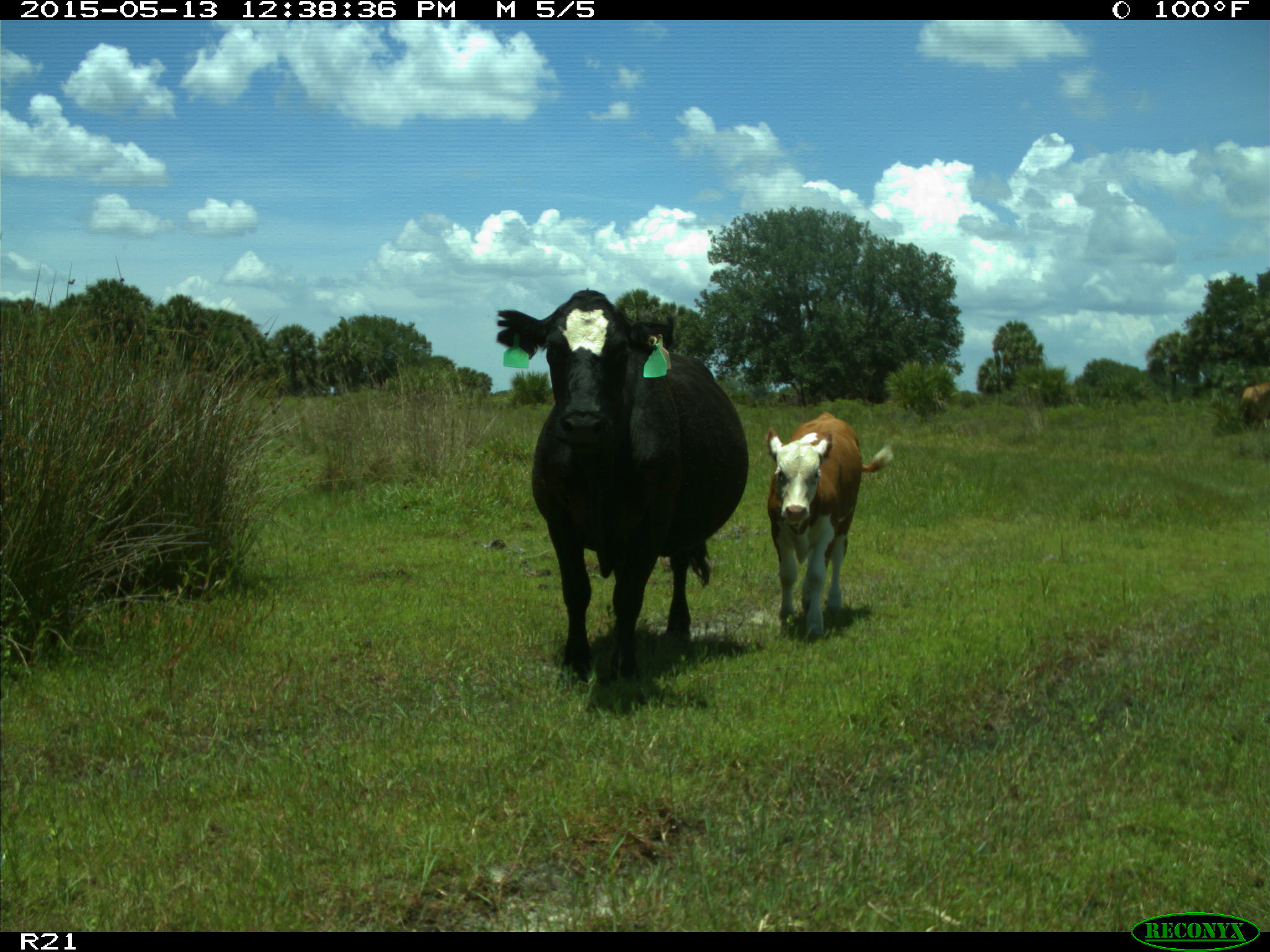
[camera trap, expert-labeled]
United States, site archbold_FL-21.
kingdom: Animalia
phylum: Chordata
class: Mammalia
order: Artiodactyla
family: Bovidae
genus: Bos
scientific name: Bos taurus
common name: domestic cow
Bos taurus (domestic cow).